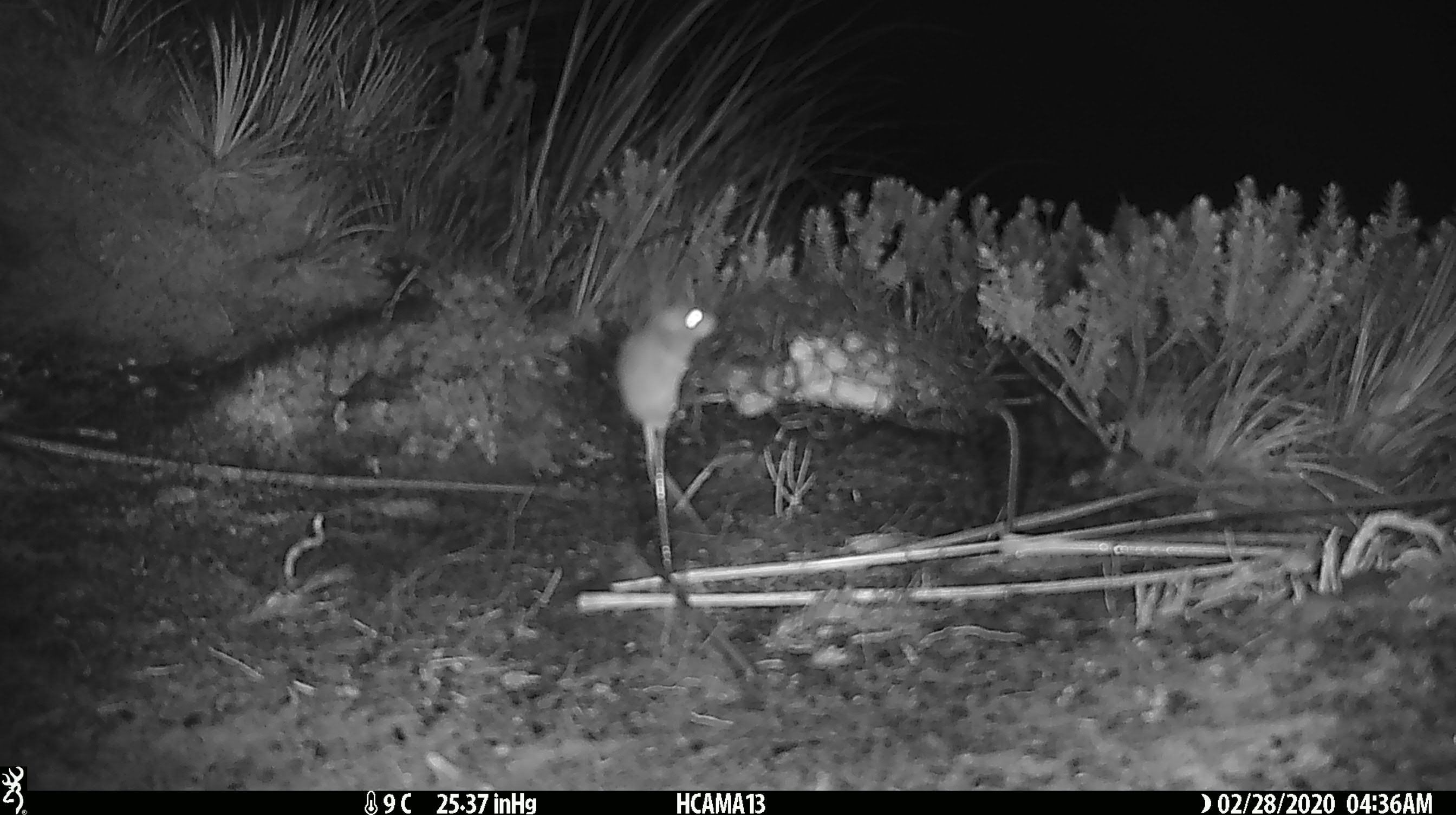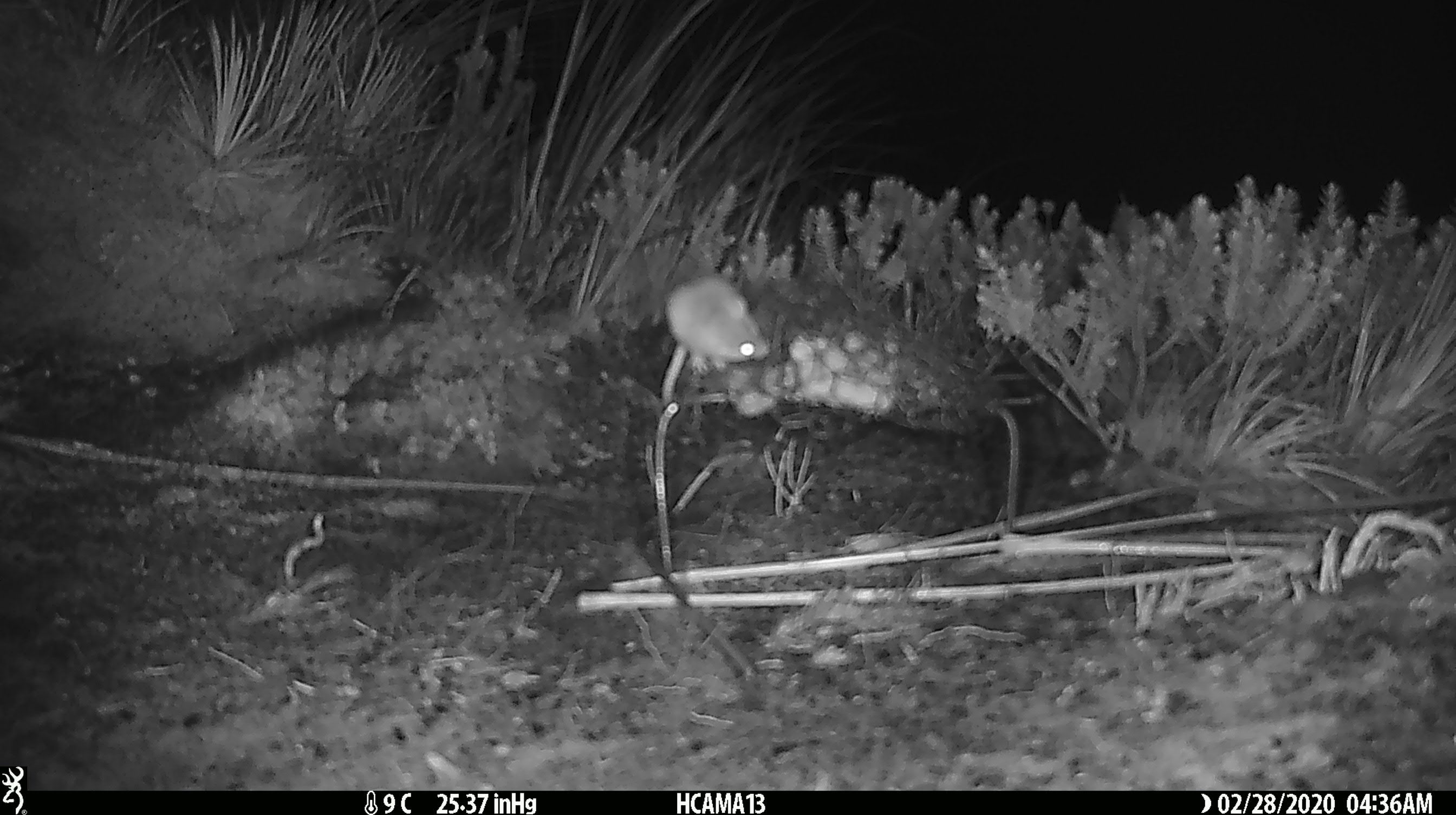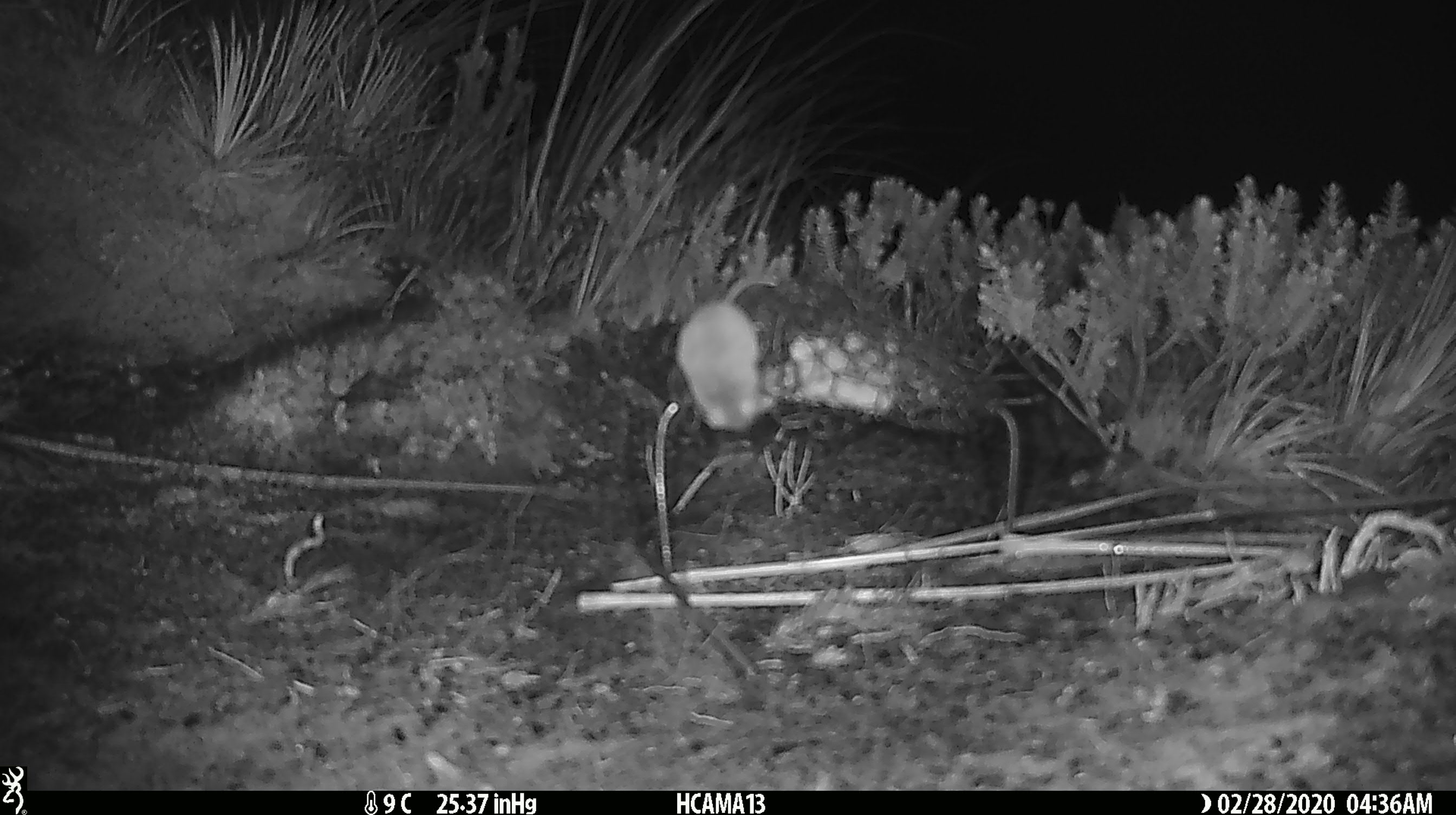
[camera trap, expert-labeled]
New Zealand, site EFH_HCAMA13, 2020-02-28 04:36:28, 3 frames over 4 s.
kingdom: Animalia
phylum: Chordata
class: Mammalia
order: Rodentia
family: Muridae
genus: Mus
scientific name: Mus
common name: mouse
Mouse (Mus).